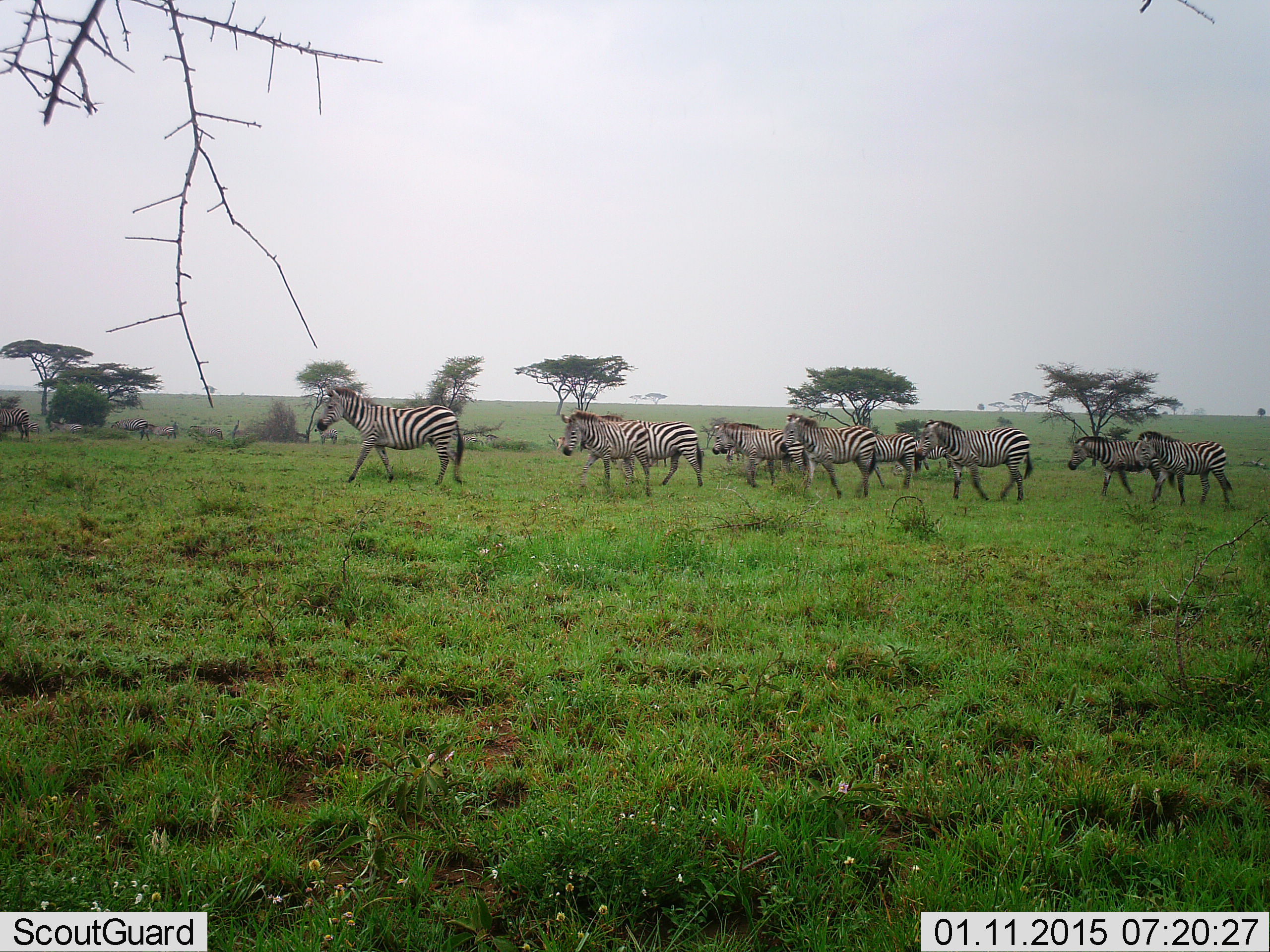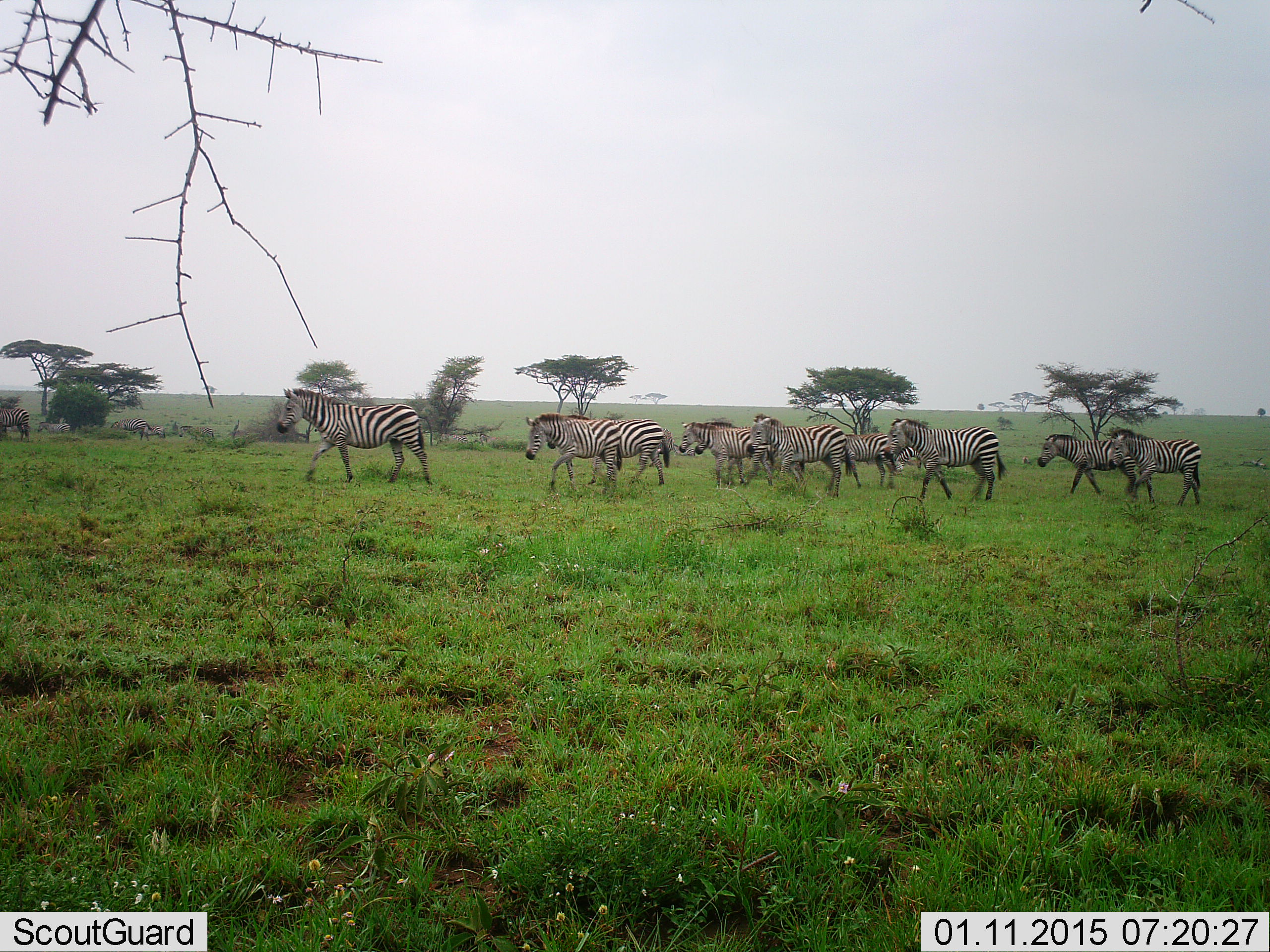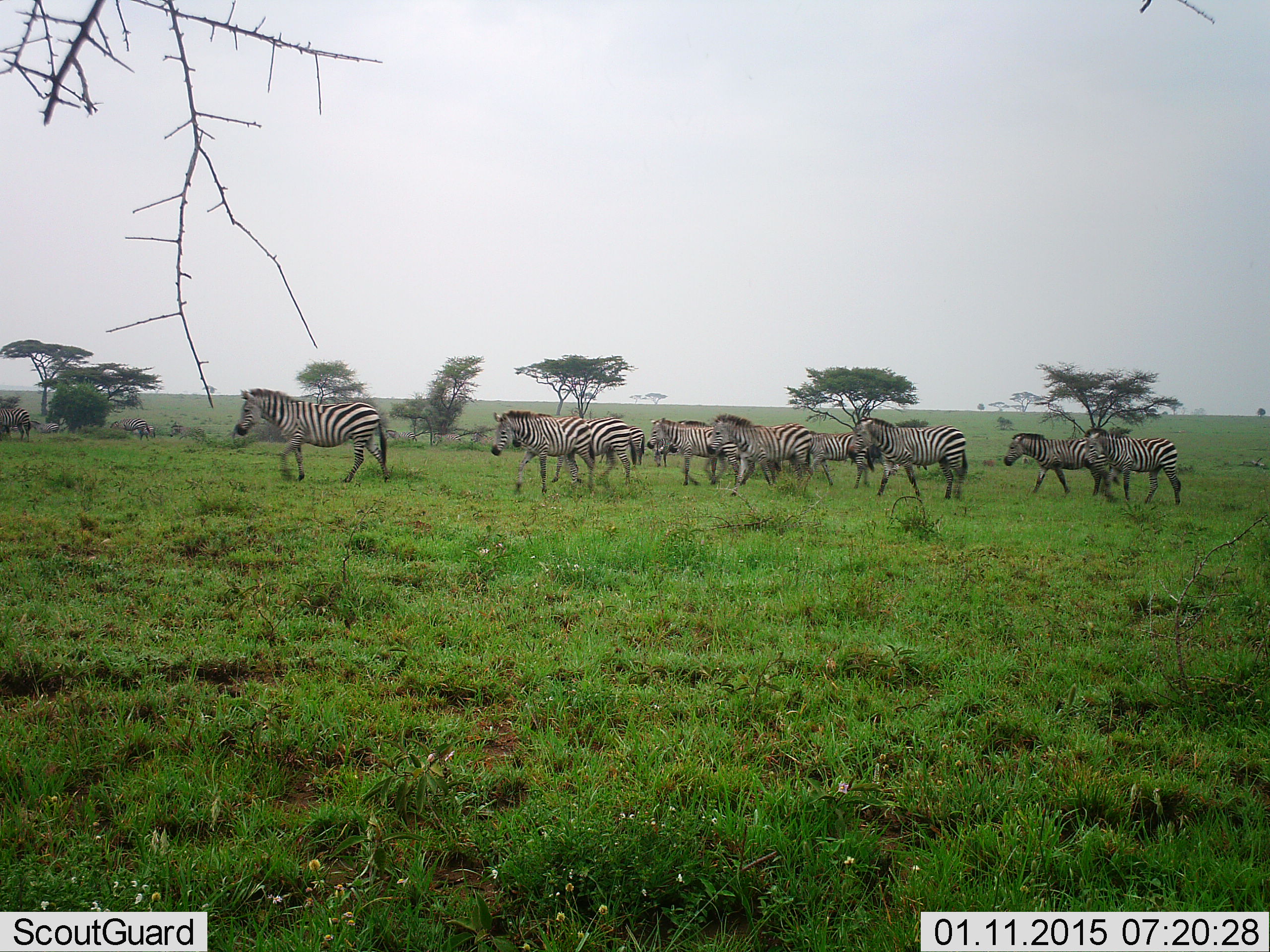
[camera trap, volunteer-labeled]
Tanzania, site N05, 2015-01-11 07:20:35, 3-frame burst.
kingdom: Animalia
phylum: Chordata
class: Mammalia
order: Perissodactyla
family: Equidae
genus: Equus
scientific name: Equus quagga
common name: plains zebra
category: zebra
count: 10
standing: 9%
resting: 0%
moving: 100%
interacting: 0%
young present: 0%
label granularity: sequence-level